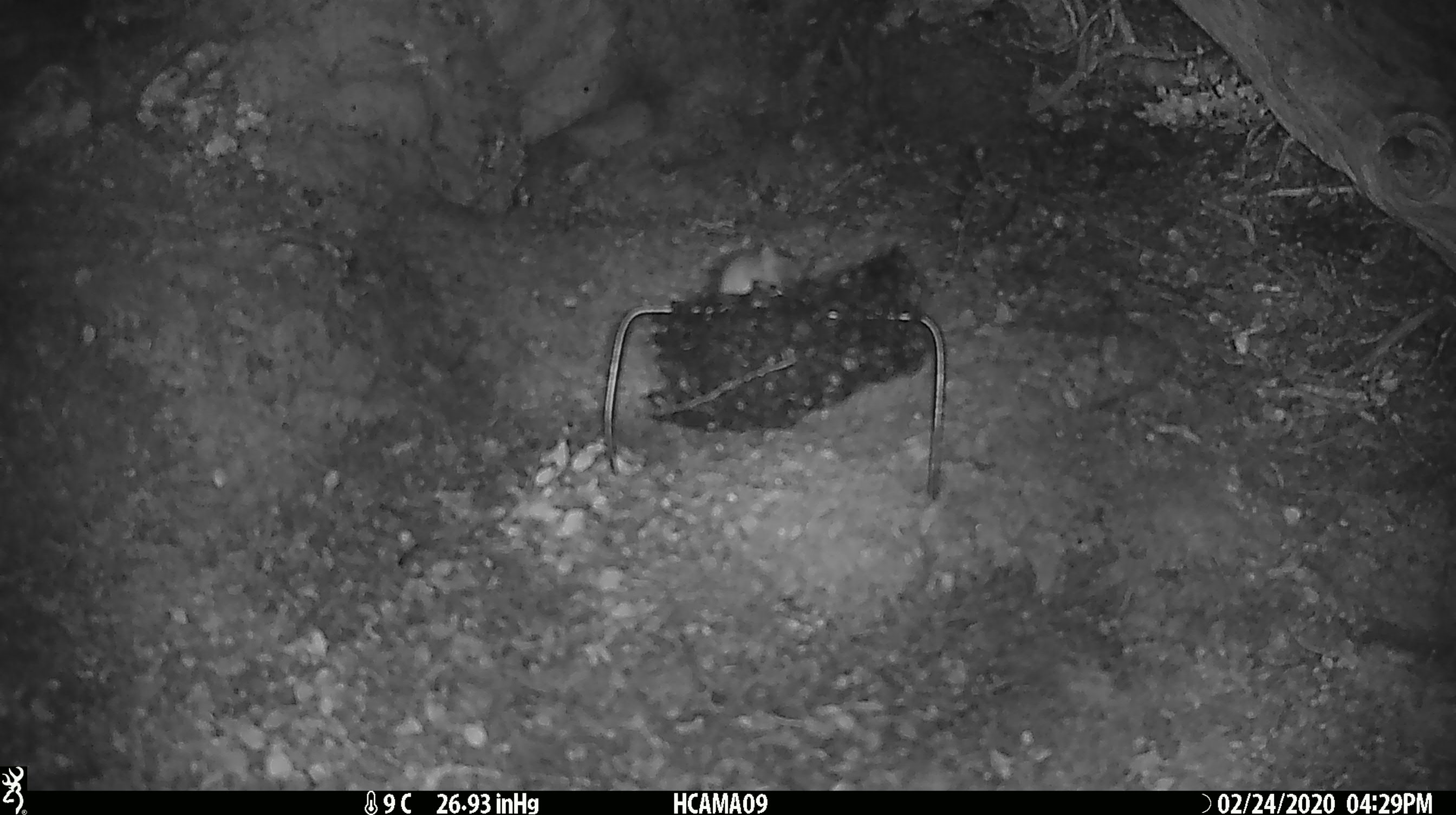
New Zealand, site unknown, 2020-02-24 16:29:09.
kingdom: Animalia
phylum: Chordata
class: Mammalia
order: Rodentia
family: Muridae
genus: Mus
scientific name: Mus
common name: mouse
Mouse (Mus).